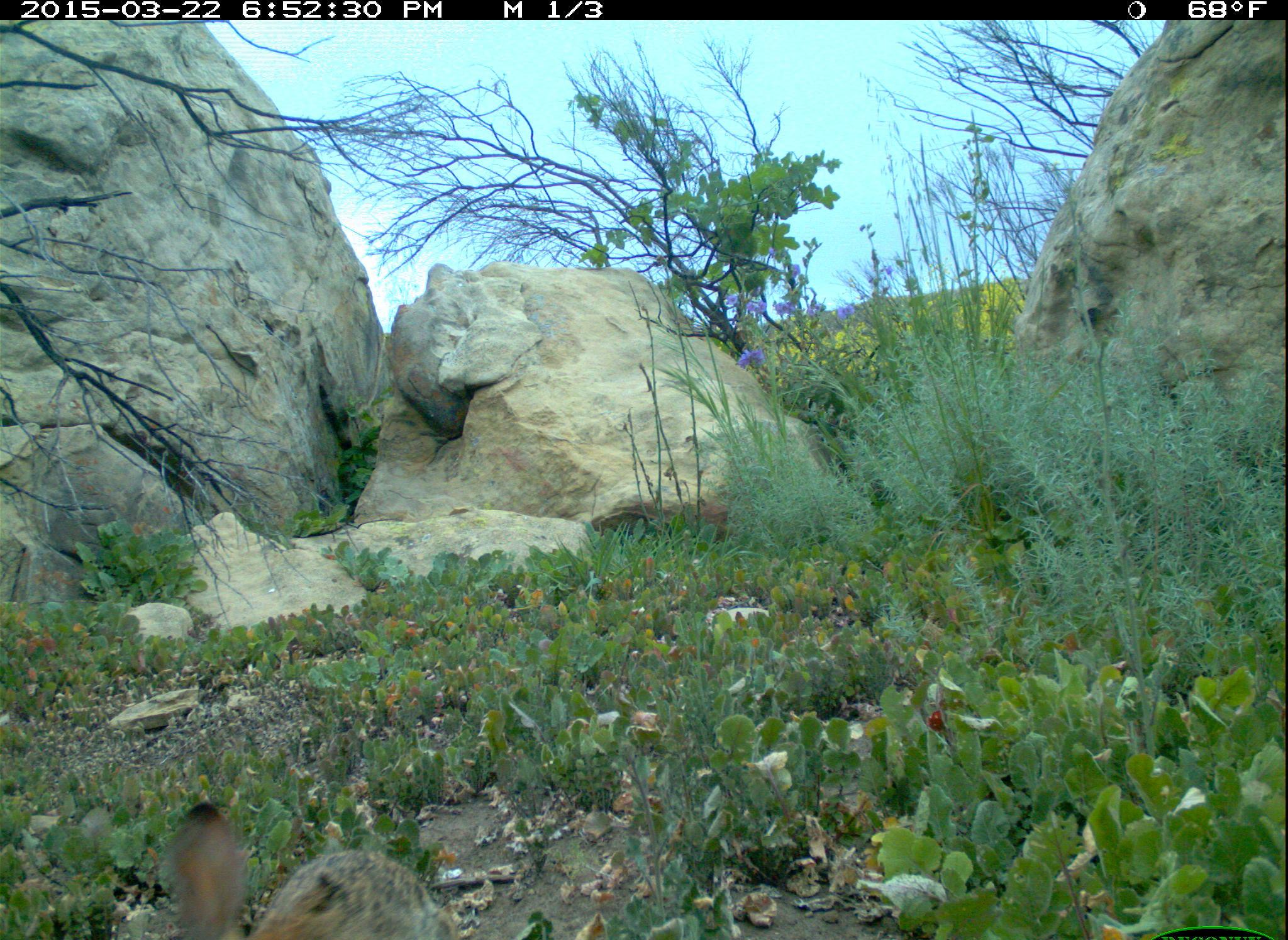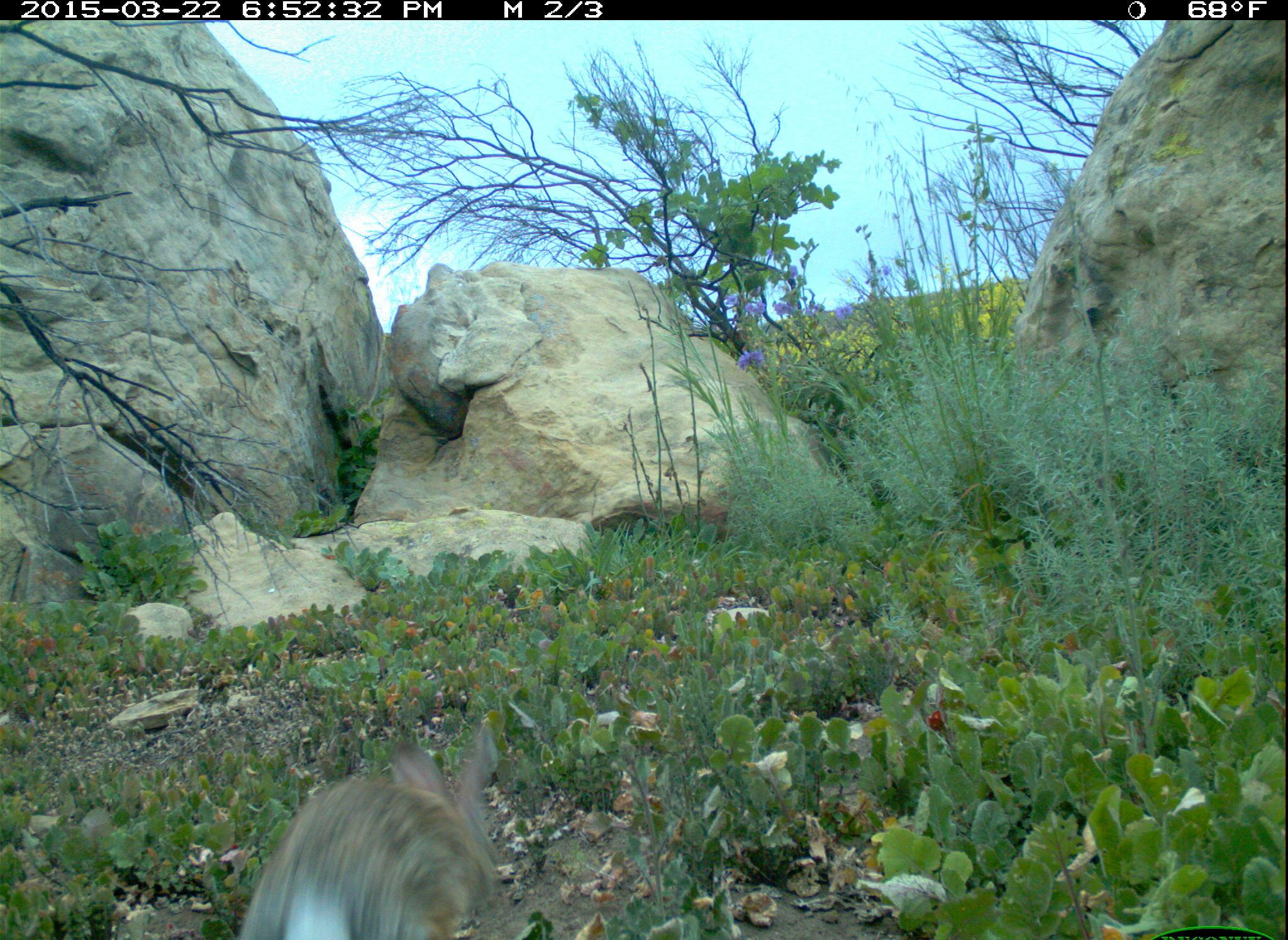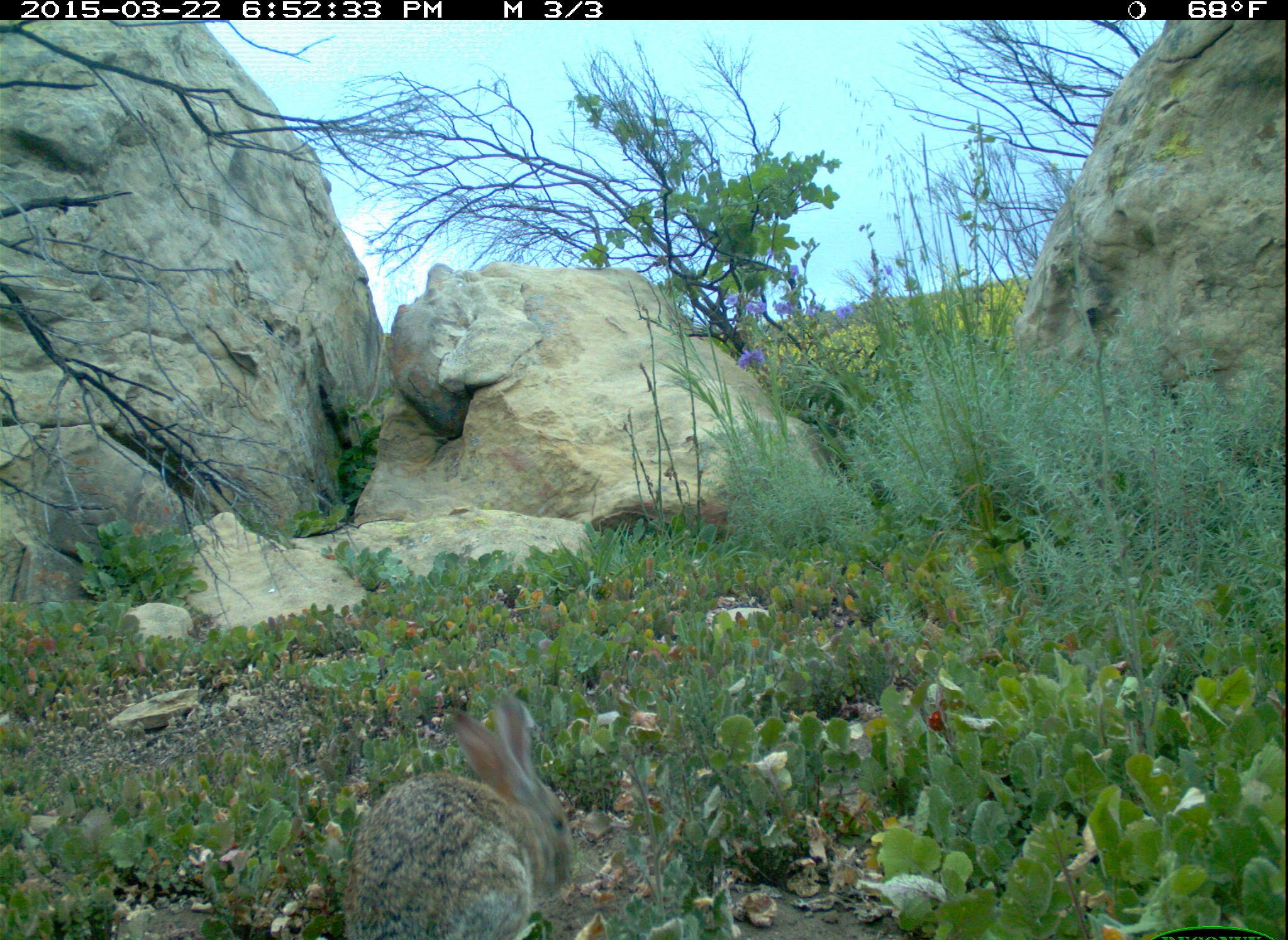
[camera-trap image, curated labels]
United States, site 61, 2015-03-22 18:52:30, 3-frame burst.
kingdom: Animalia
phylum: Chordata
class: Mammalia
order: Lagomorpha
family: Leporidae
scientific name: Leporidae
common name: rabbits and hares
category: rabbit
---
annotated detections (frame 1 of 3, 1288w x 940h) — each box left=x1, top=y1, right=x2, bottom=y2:
rabbit: left=126, top=794, right=477, bottom=940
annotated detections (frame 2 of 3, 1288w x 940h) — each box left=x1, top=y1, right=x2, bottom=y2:
rabbit: left=228, top=702, right=536, bottom=940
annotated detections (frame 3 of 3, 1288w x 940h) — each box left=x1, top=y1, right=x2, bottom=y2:
rabbit: left=251, top=673, right=583, bottom=940